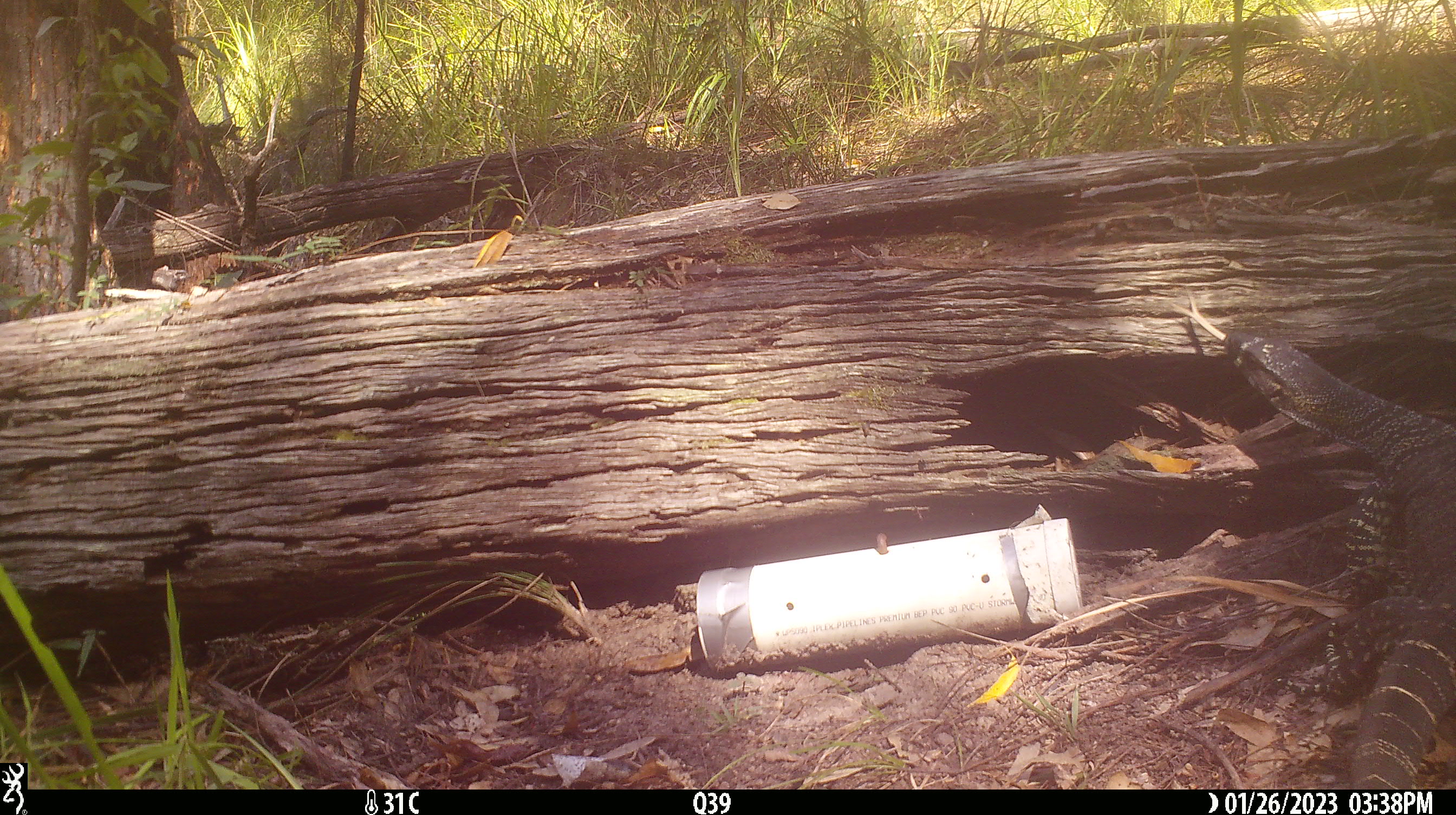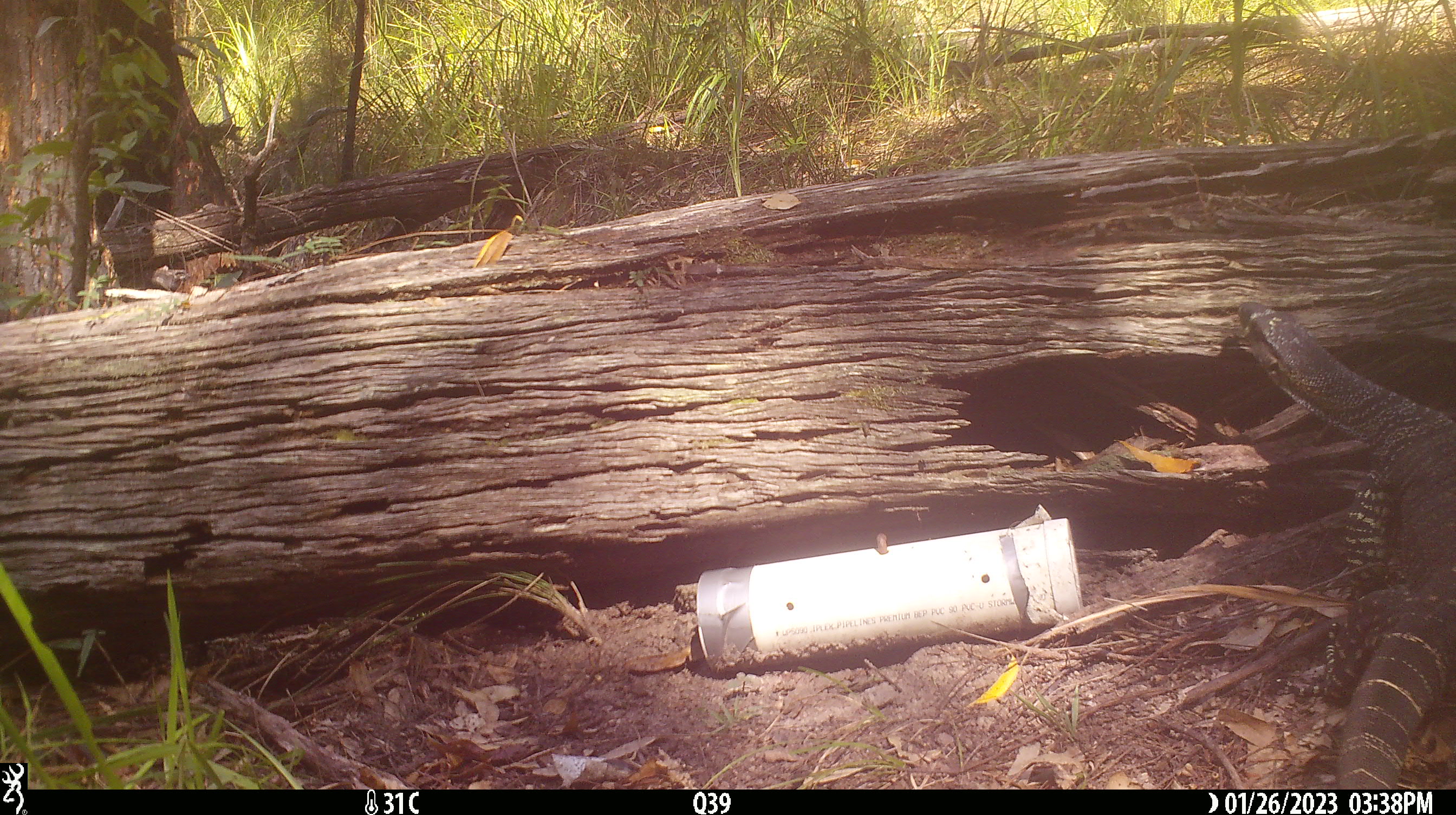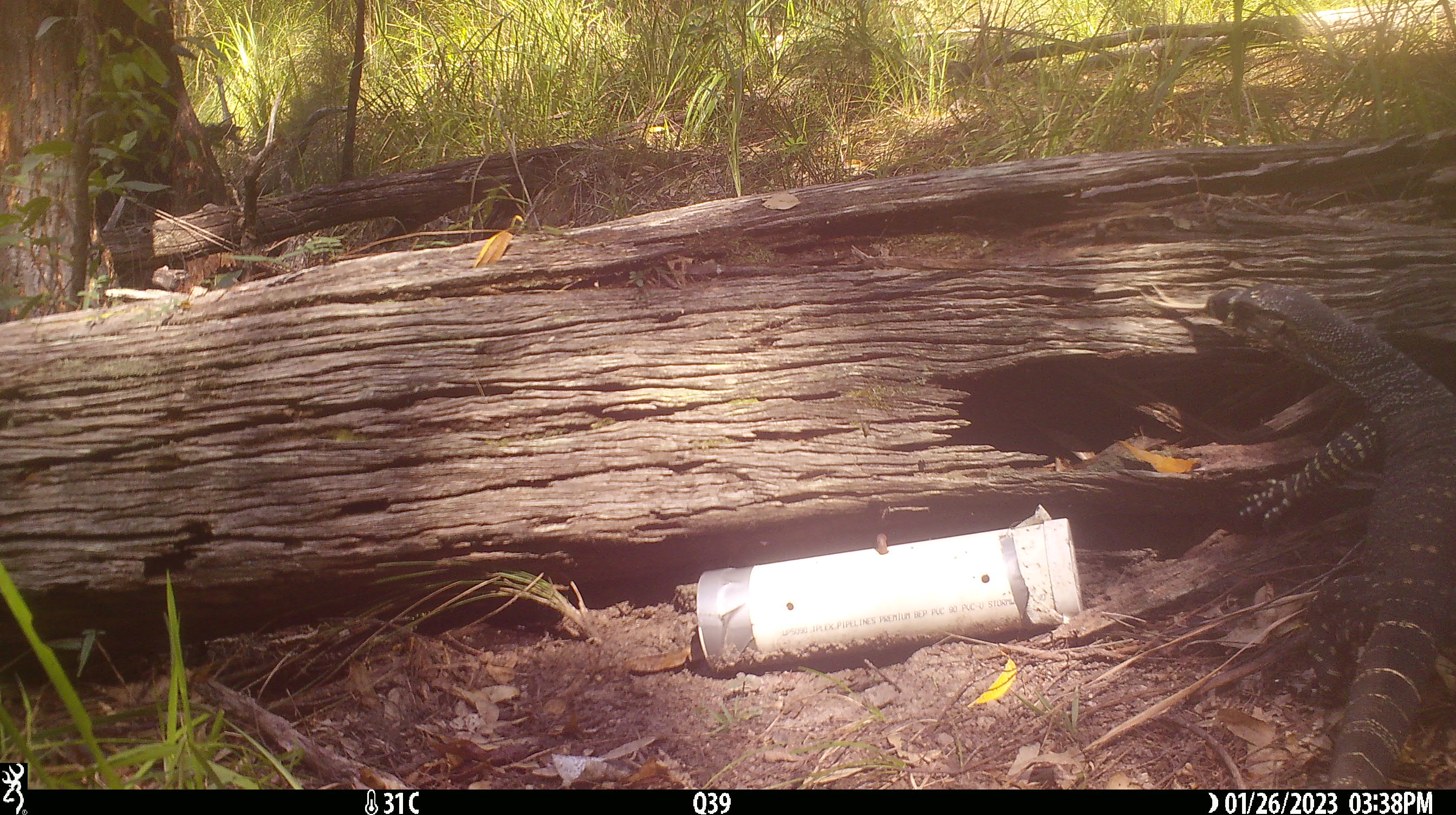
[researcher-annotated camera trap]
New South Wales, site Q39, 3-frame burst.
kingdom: Animalia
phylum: Chordata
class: Reptilia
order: Squamata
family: Varanidae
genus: Varanus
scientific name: Varanus varius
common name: lace monitor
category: goanna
Goanna (lace monitor) (Varanus varius).